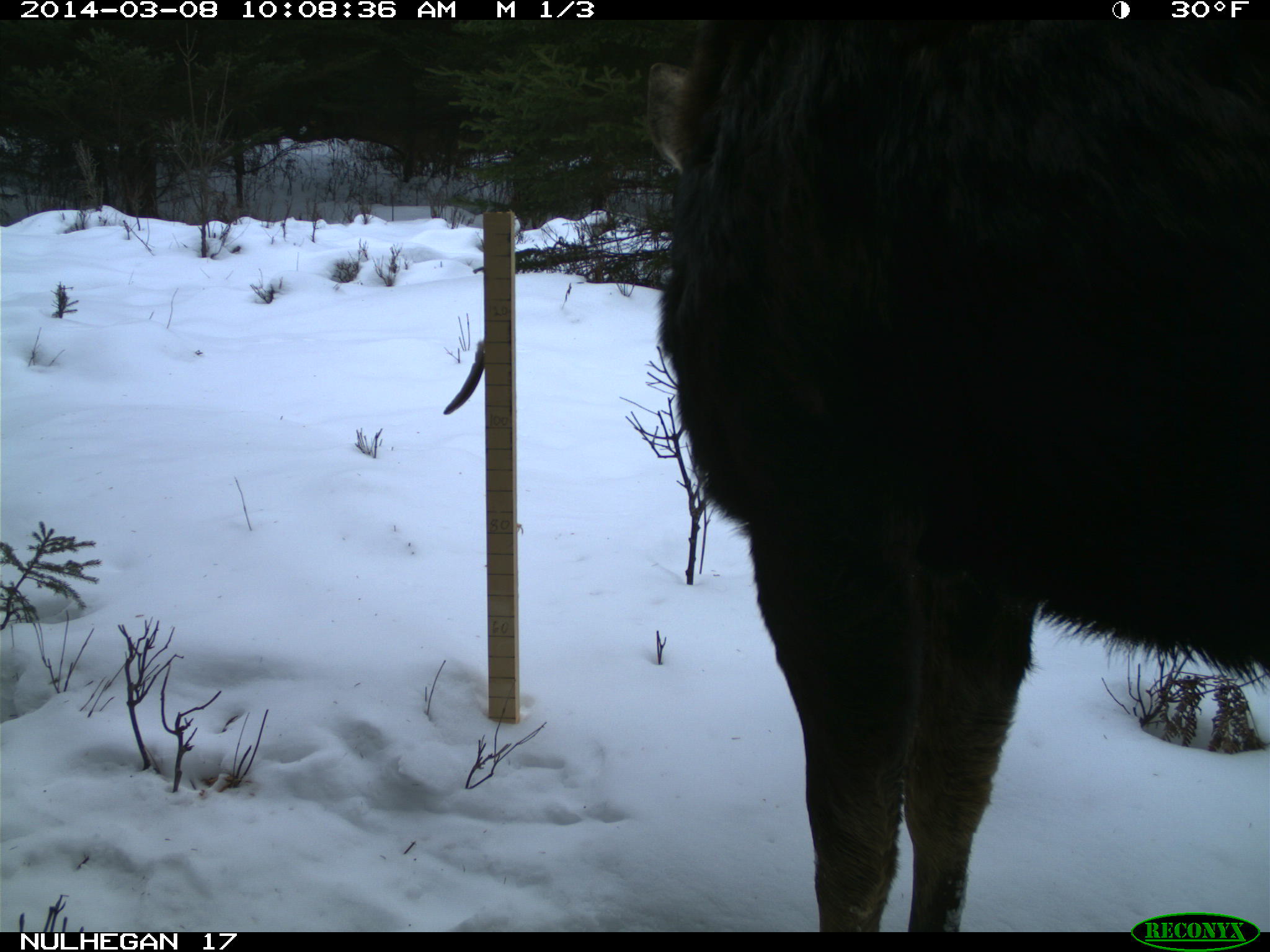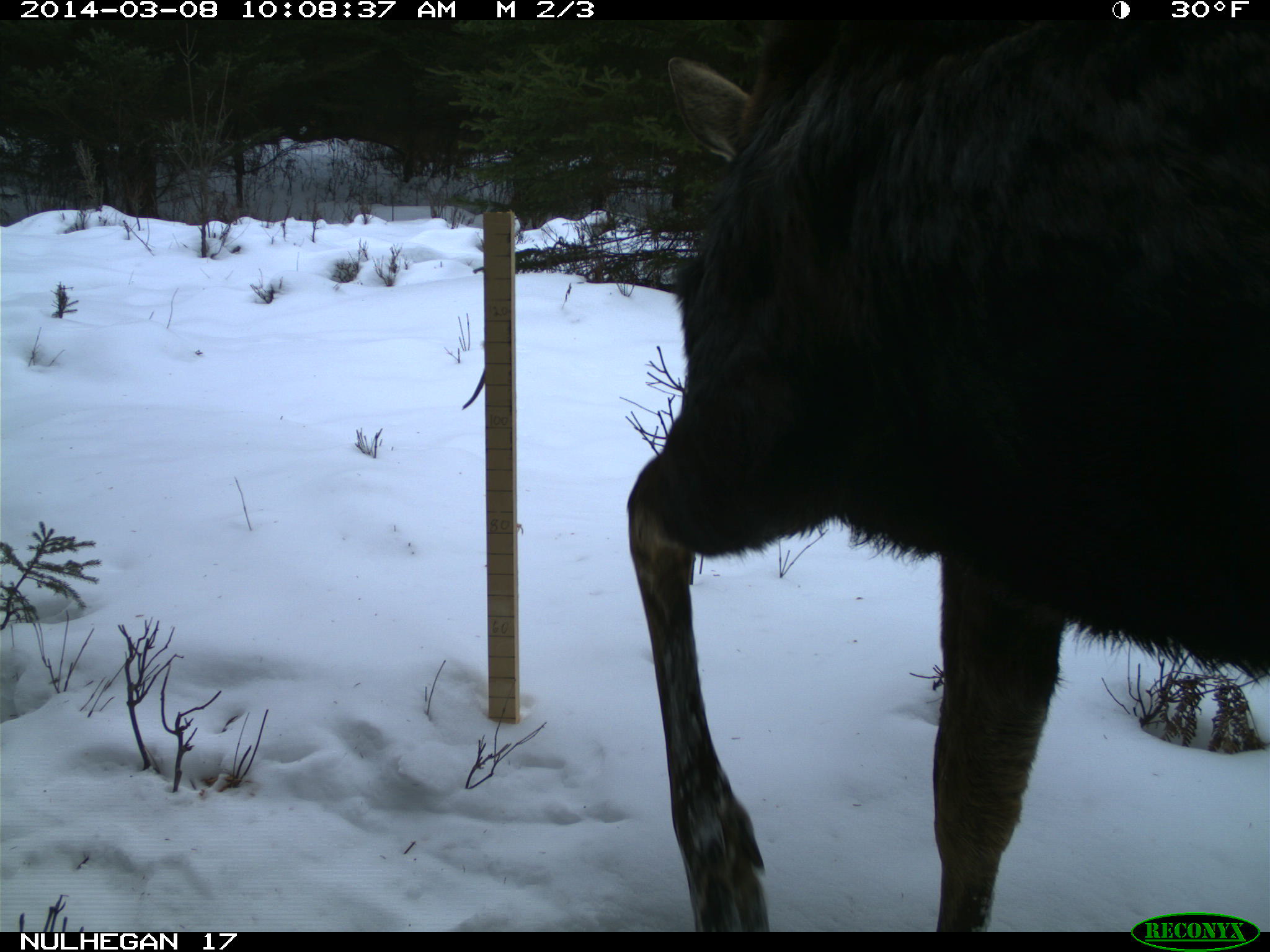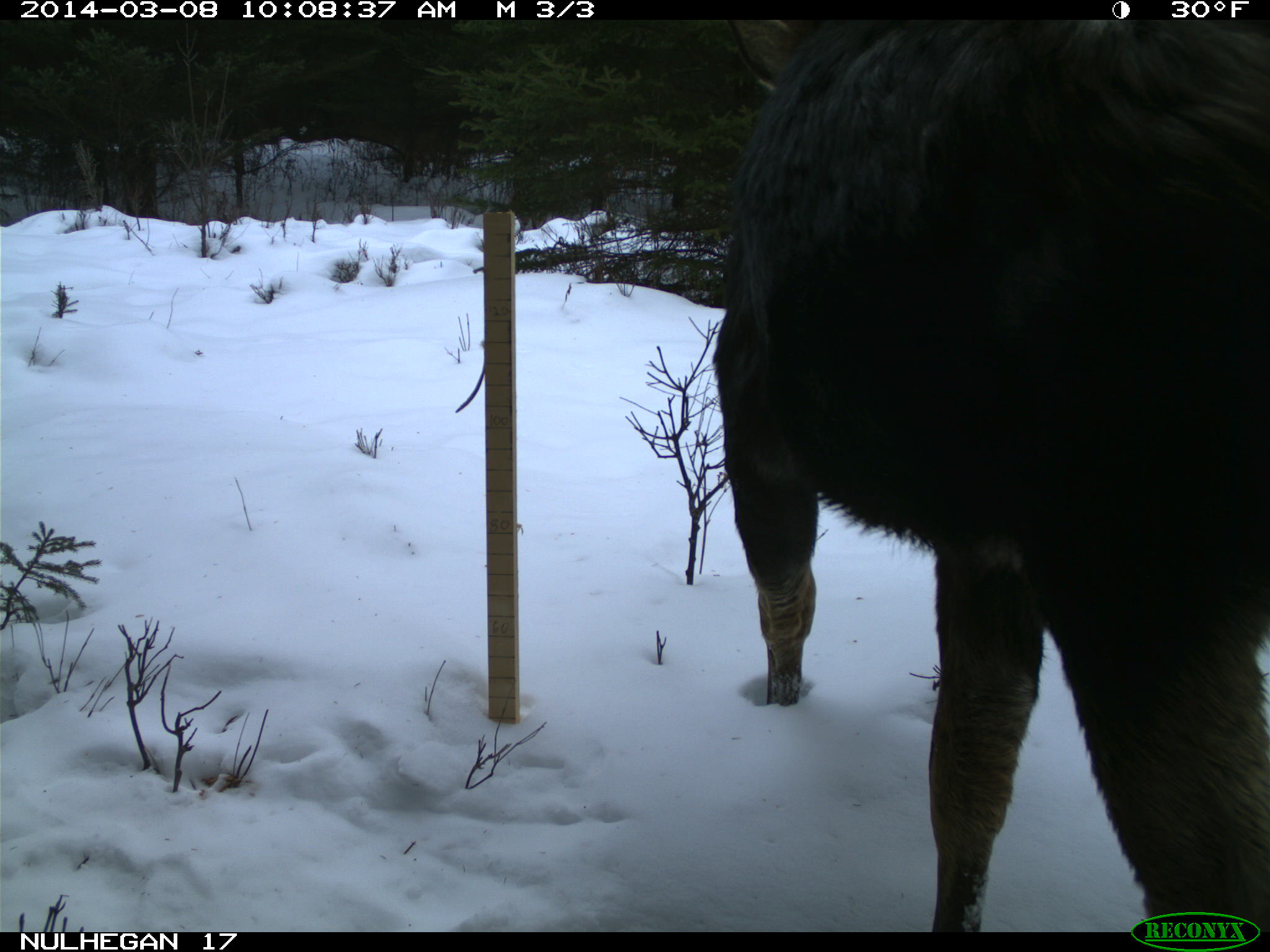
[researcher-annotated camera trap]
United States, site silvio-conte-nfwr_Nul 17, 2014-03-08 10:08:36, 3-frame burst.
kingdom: Animalia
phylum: Chordata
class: Mammalia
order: Artiodactyla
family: Cervidae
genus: Alces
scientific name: Alces alces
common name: moose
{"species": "moose (Alces alces)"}